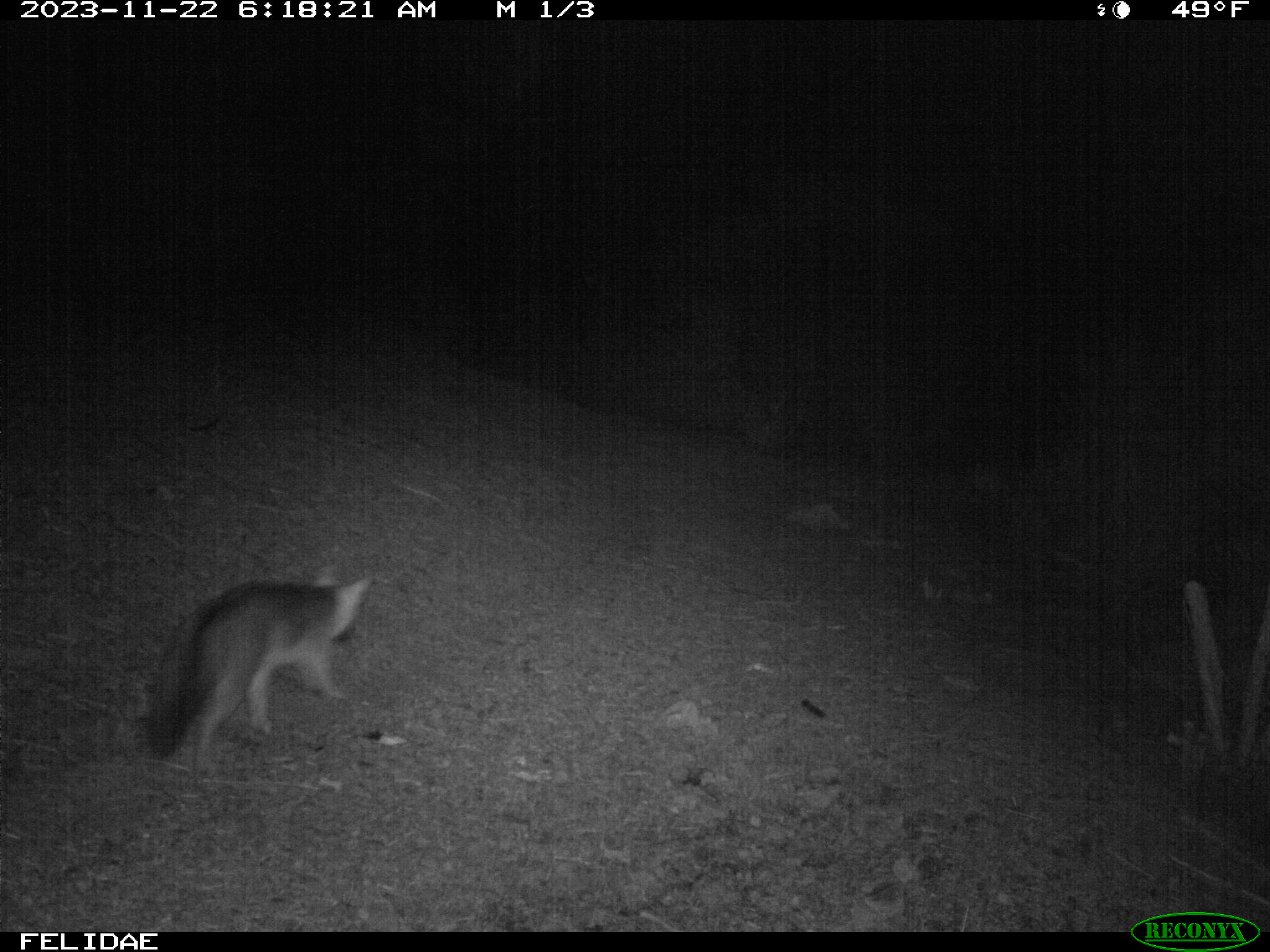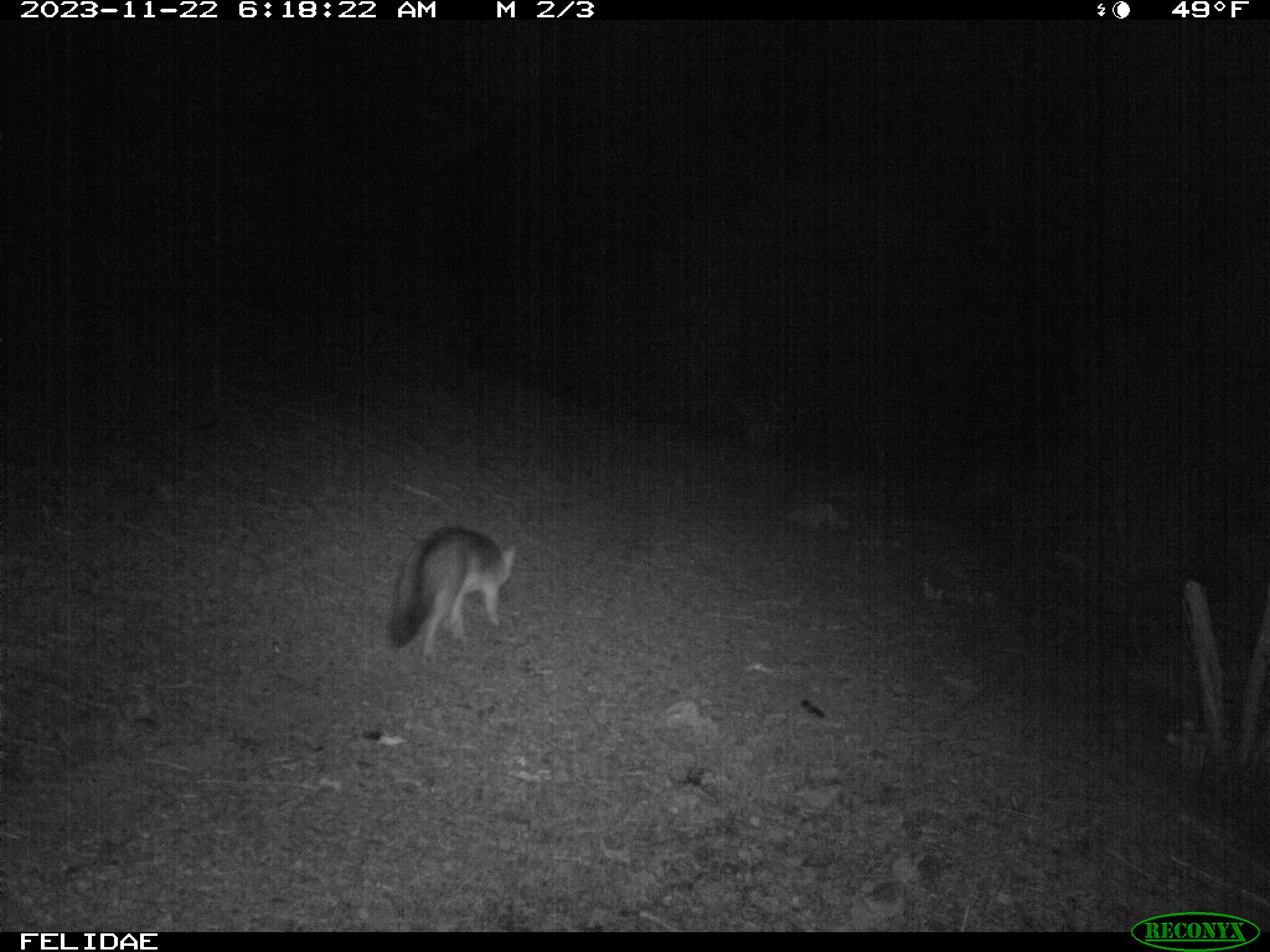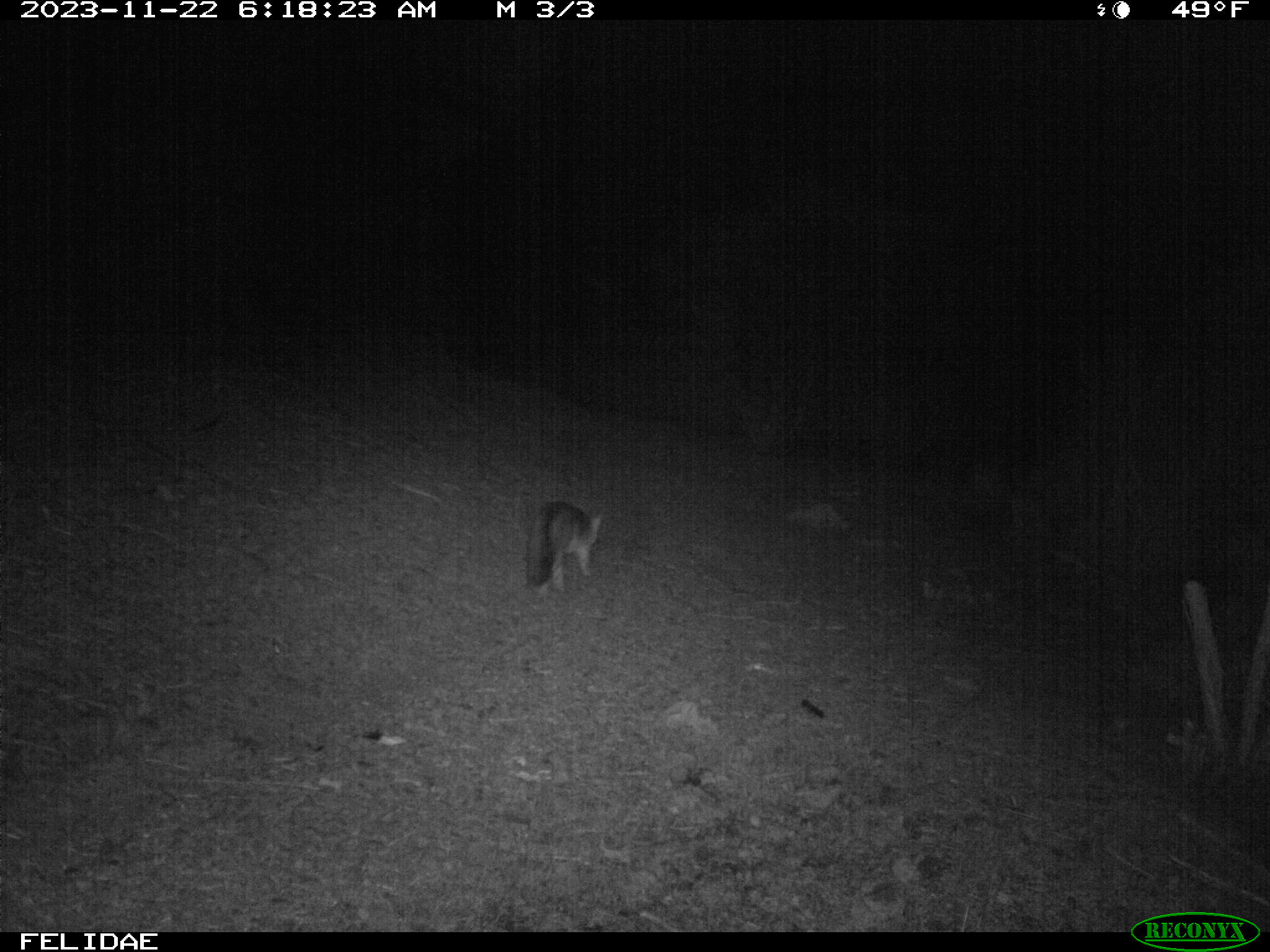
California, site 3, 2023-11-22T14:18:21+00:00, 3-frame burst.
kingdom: Animalia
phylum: Chordata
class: Mammalia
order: Carnivora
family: Canidae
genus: Urocyon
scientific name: Urocyon cinereoargenteus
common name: gray fox